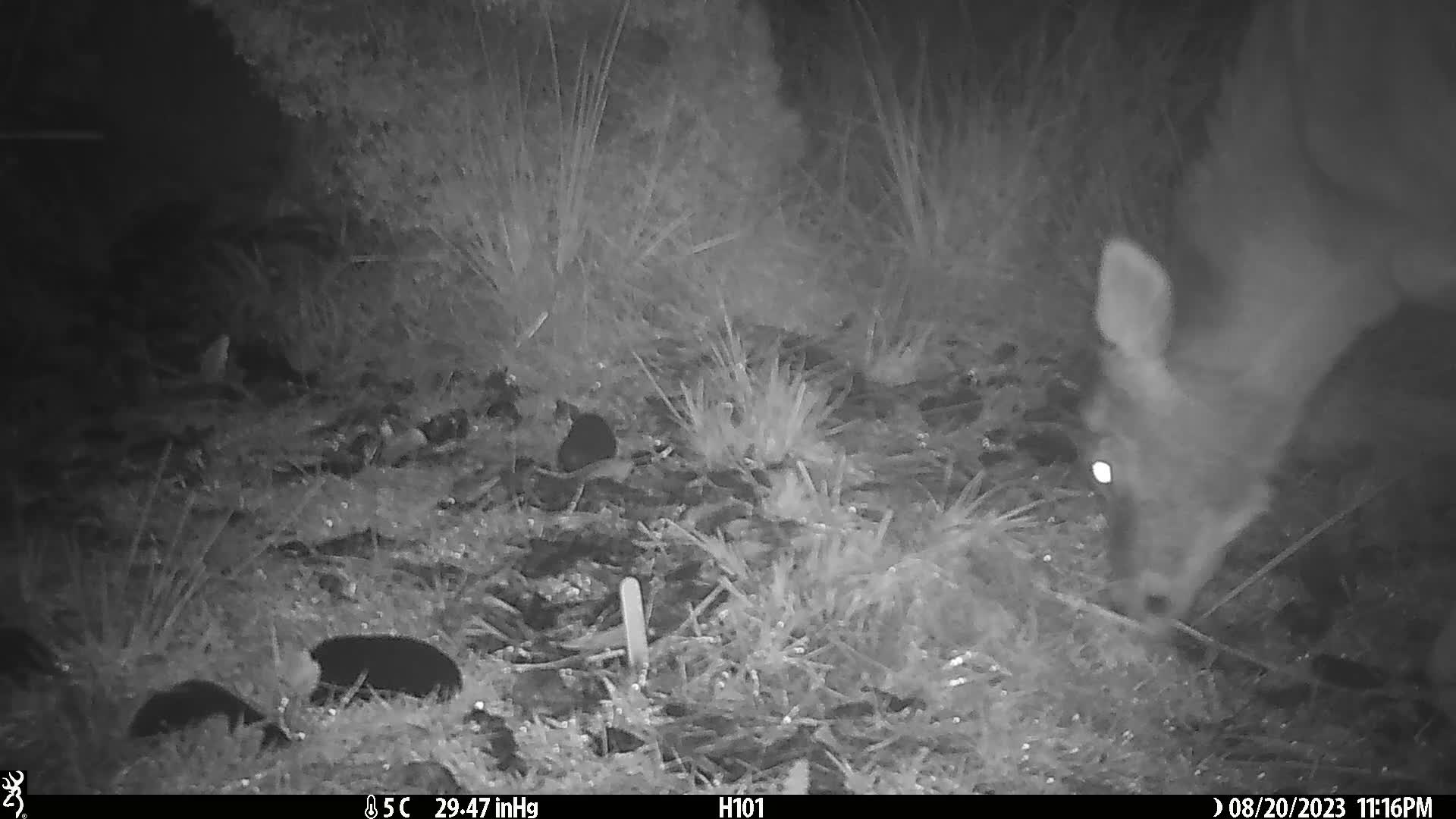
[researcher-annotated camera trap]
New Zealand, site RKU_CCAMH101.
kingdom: Animalia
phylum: Chordata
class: Mammalia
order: Artiodactyla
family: Cervidae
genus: Odocoileus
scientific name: Odocoileus virginianus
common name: white-tailed deer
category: white tailed deer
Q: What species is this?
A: White tailed deer (white-tailed deer) (Odocoileus virginianus).